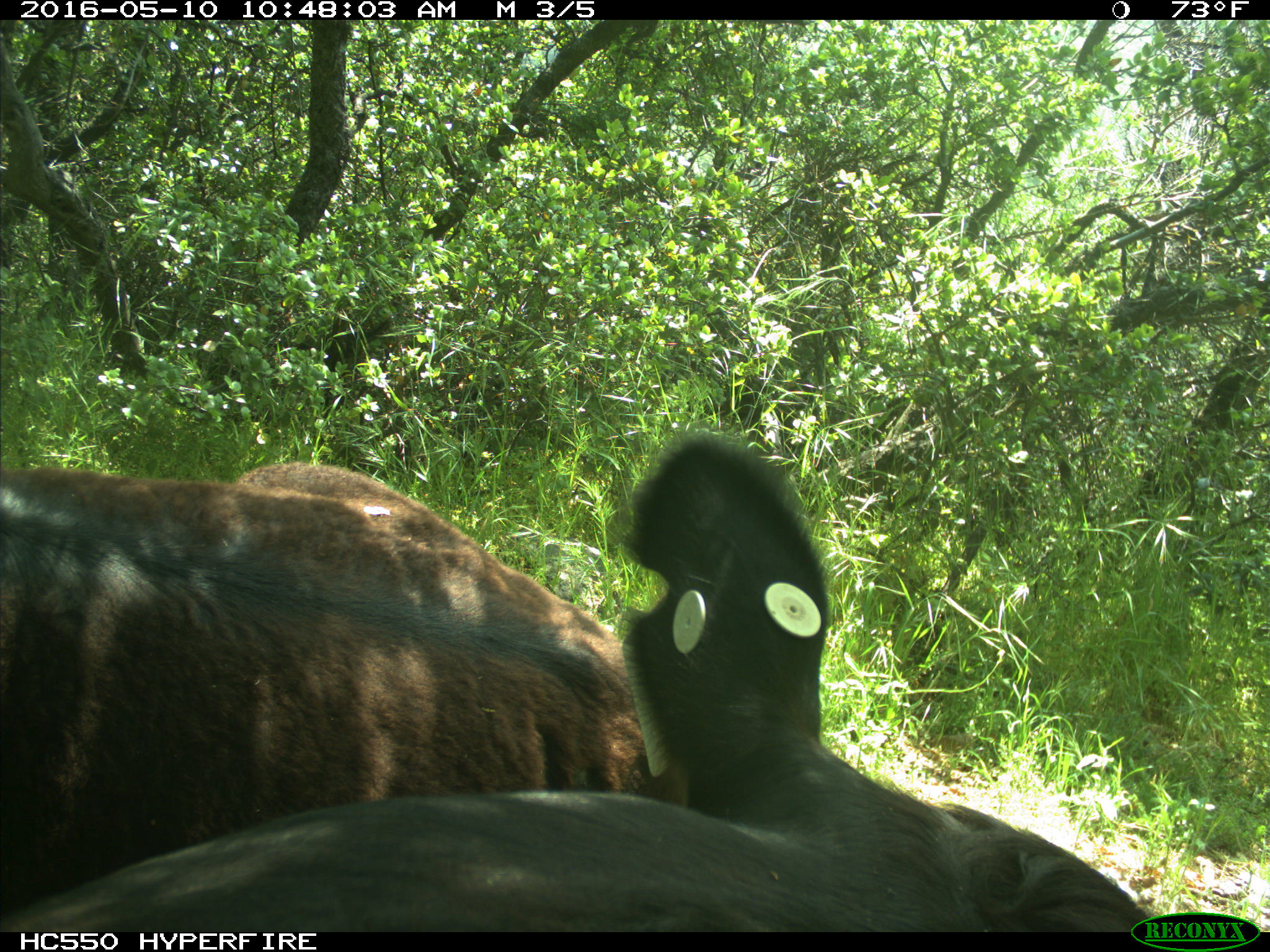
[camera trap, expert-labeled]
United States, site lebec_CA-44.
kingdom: Animalia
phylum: Chordata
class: Mammalia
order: Artiodactyla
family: Bovidae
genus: Bos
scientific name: Bos taurus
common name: domestic cow